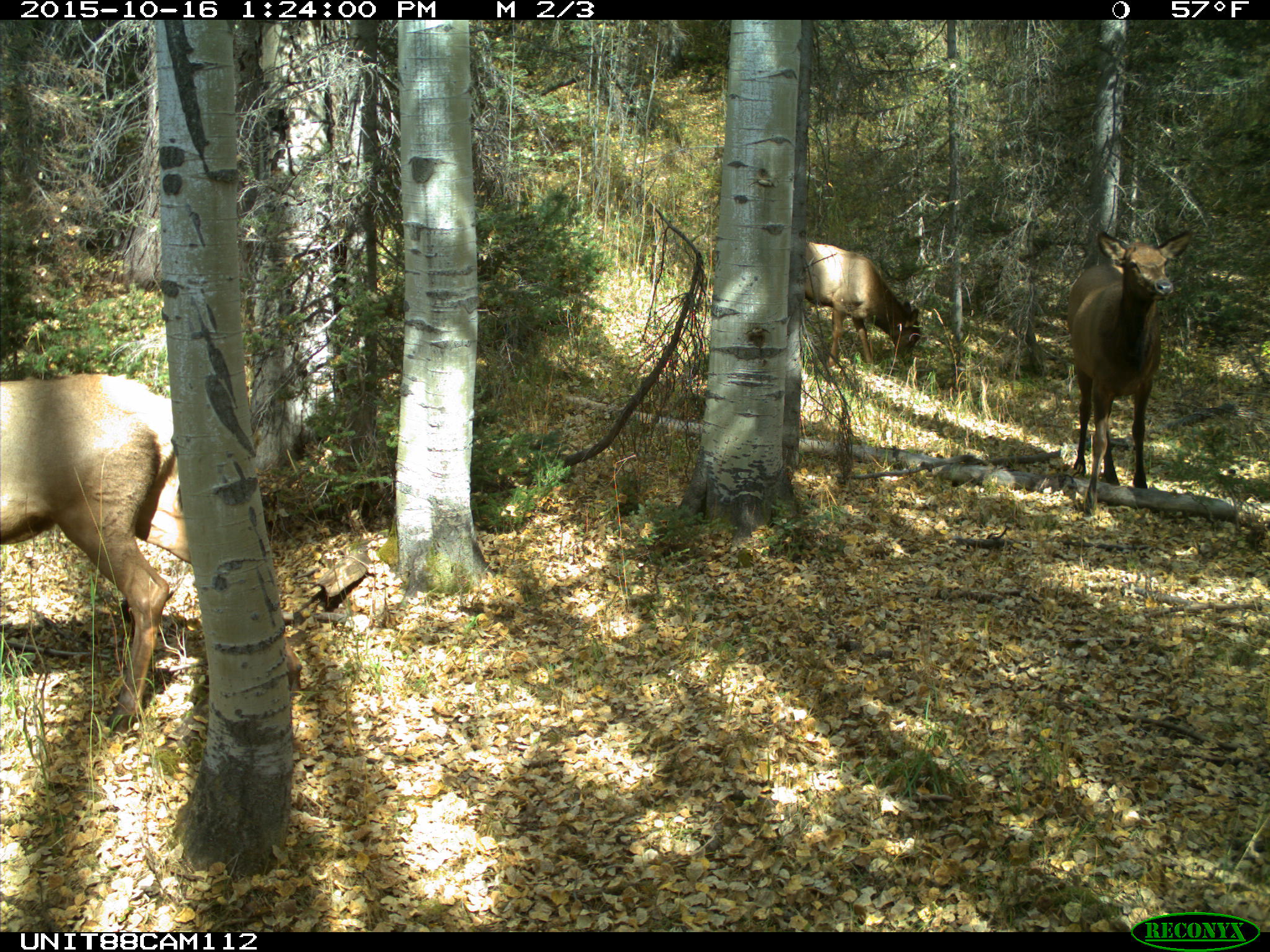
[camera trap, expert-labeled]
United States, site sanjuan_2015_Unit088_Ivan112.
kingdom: Animalia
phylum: Chordata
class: Mammalia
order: Artiodactyla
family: Cervidae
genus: Cervus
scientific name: Cervus elaphus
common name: red deer